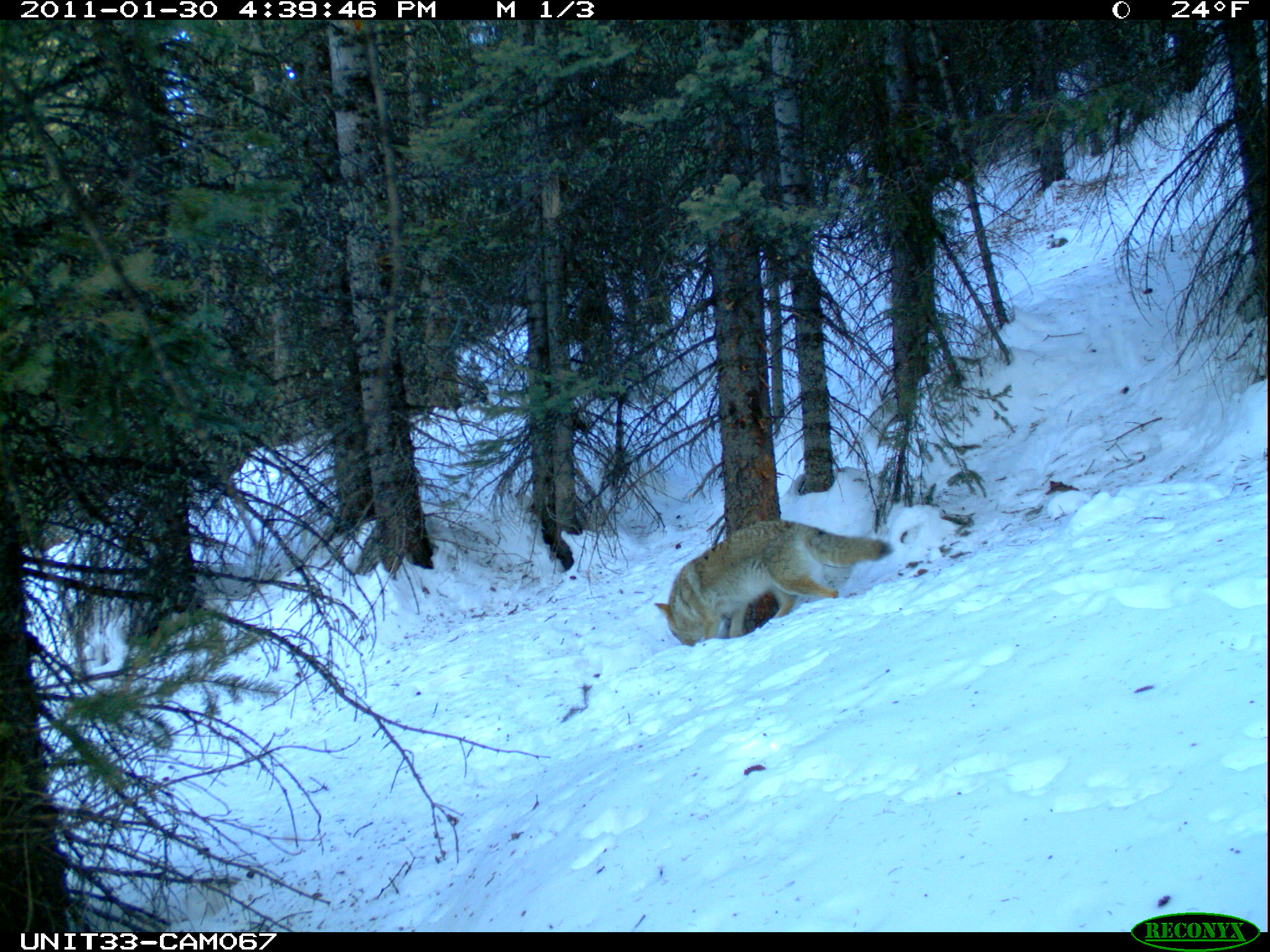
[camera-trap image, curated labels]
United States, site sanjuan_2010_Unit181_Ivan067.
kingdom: Animalia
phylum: Chordata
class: Mammalia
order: Carnivora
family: Canidae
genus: Canis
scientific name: Canis latrans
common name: coyote